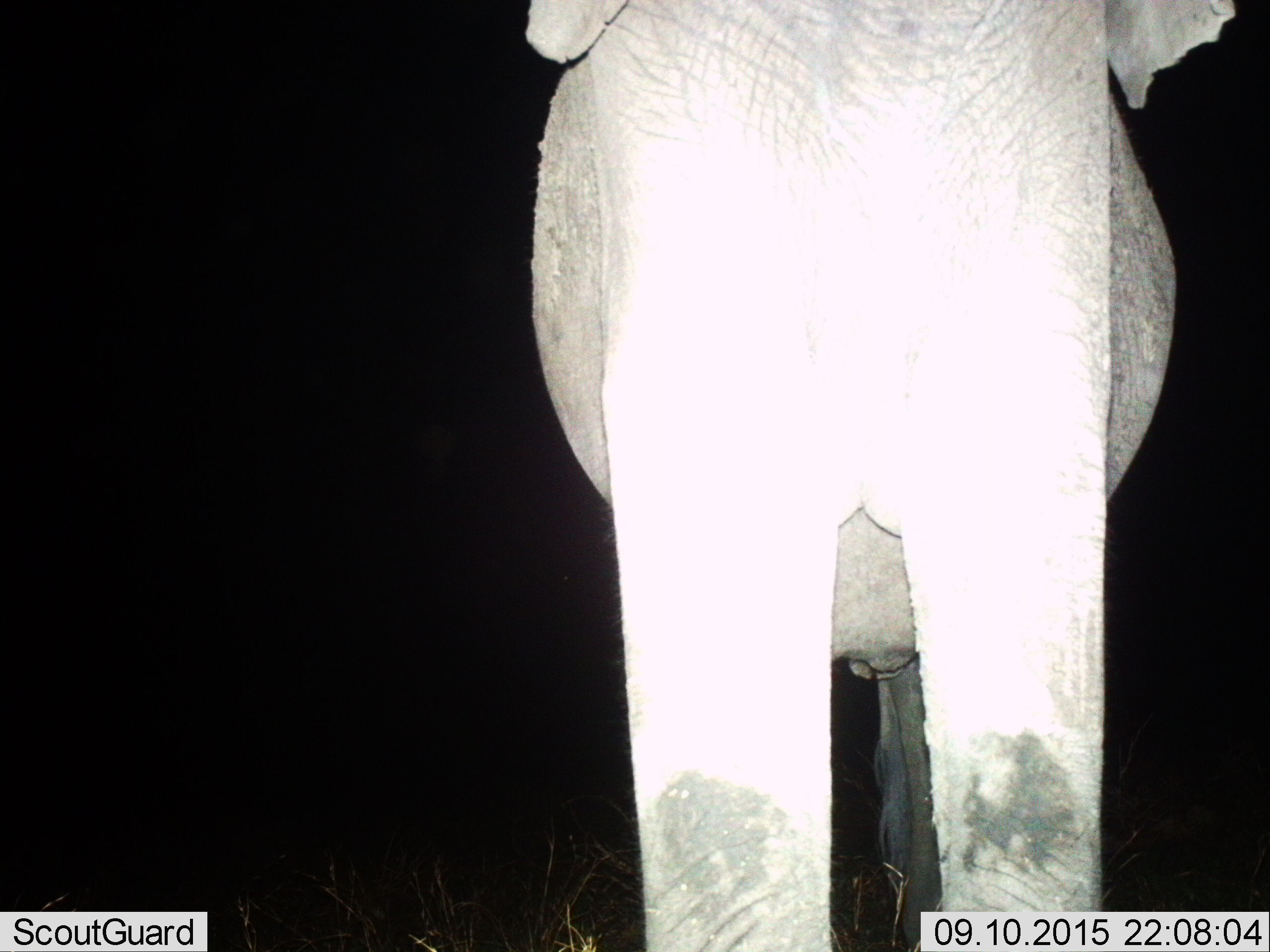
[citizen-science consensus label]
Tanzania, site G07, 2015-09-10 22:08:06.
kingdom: Animalia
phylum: Chordata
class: Mammalia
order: Proboscidea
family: Elephantidae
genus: Loxodonta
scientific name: Loxodonta africana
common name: african bush elephant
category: elephant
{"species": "elephant (african bush elephant) (Loxodonta africana)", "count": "1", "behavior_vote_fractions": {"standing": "100%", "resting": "0%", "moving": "0%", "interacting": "0%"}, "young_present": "0%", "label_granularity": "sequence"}